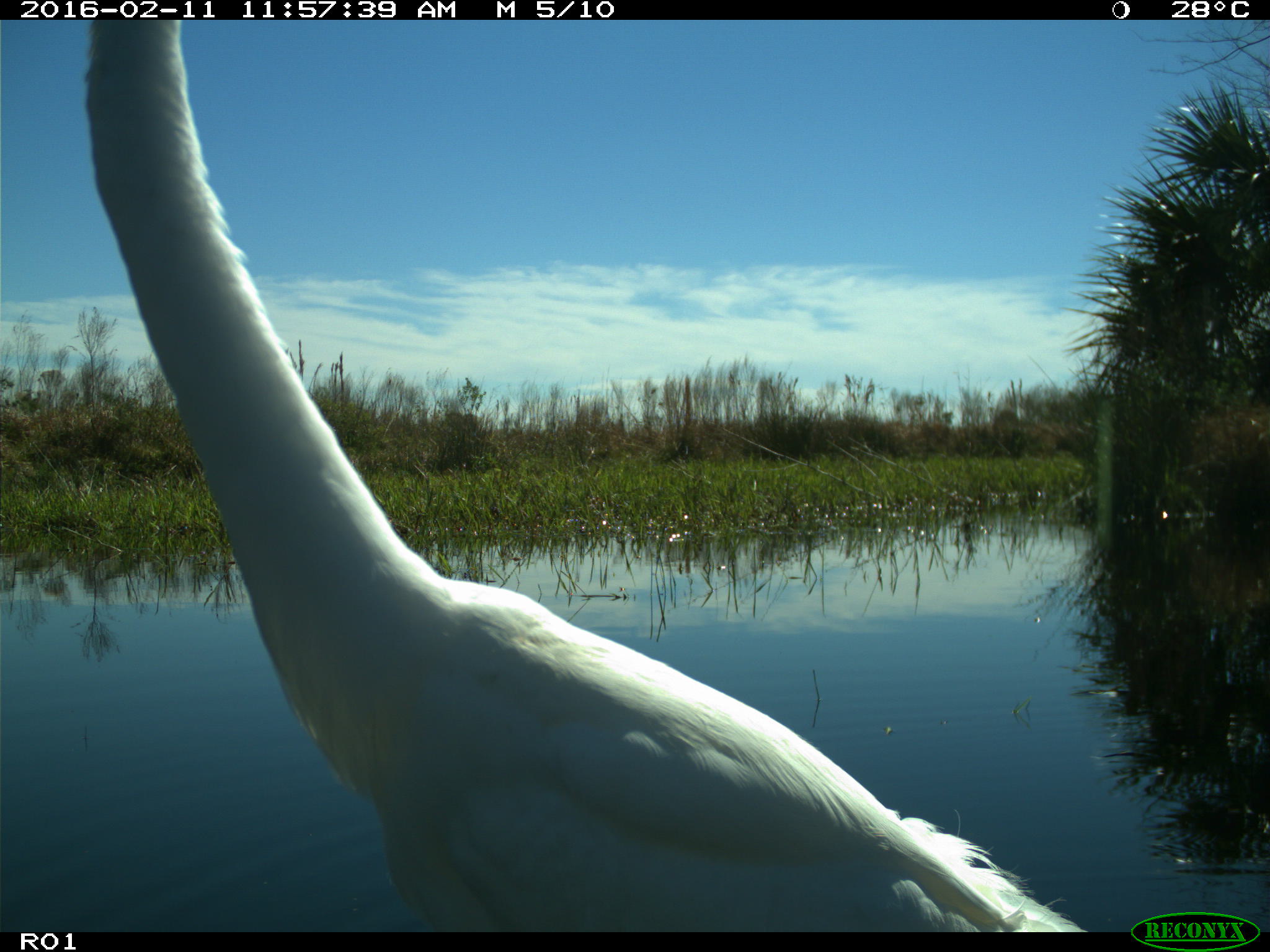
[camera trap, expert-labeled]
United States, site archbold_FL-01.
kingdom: Animalia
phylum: Chordata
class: Aves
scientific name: Aves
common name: birds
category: unidentified bird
Unidentified bird (birds) (Aves).